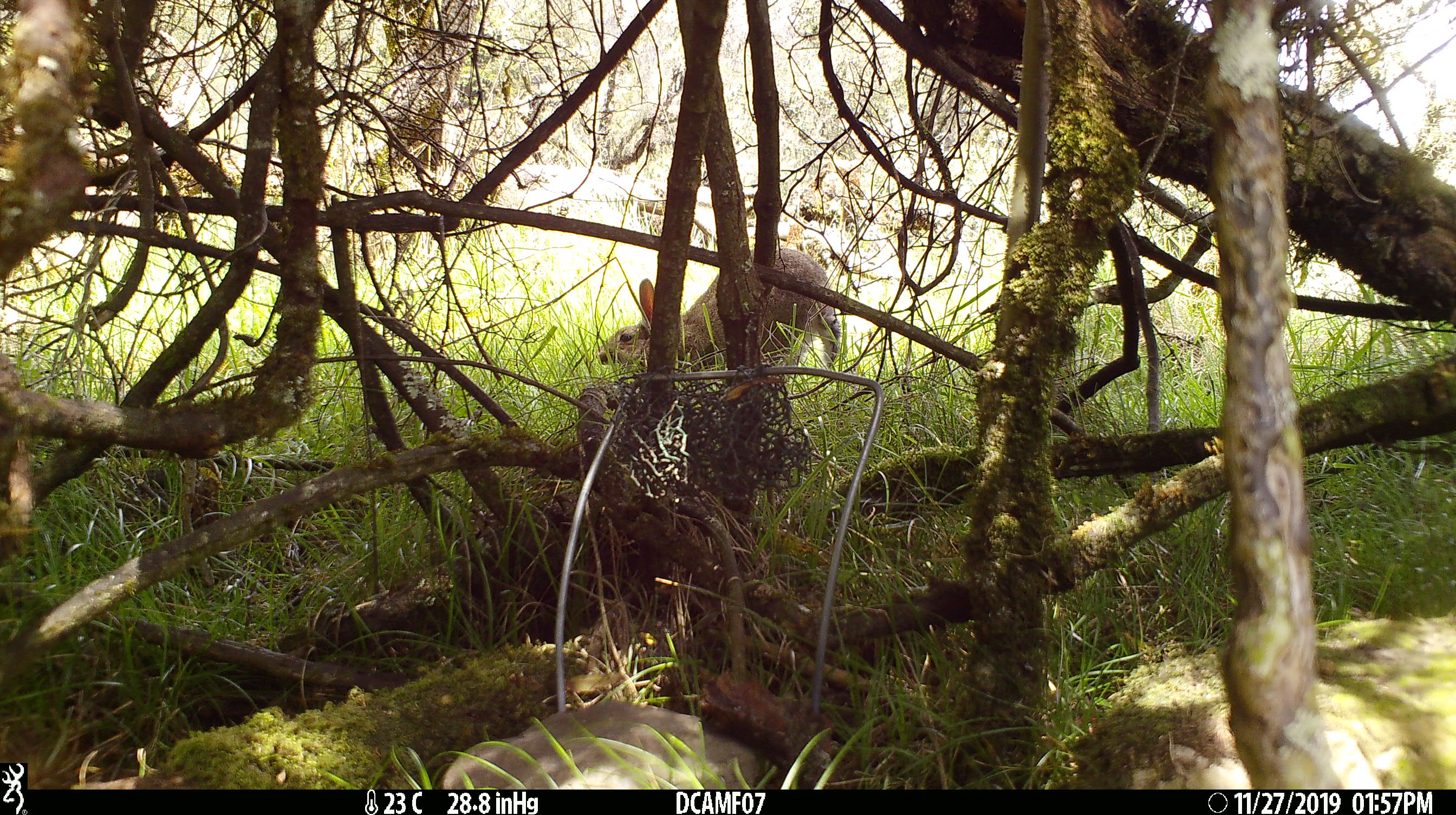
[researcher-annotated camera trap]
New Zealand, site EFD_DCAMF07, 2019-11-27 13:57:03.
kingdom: Animalia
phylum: Chordata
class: Mammalia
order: Lagomorpha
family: Leporidae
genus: Oryctolagus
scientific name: Oryctolagus cuniculus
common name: european rabbit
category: rabbit